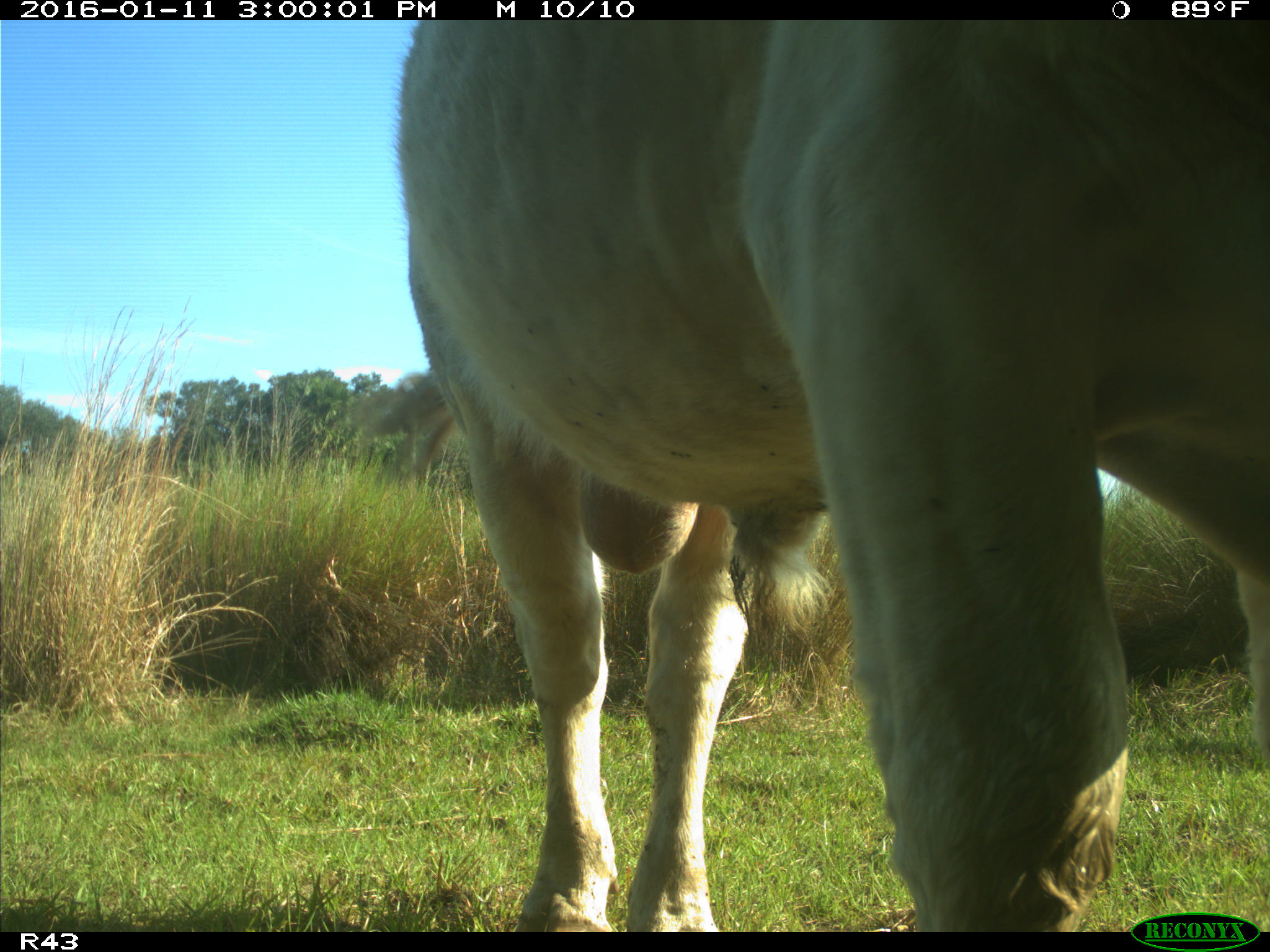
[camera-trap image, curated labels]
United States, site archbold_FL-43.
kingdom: Animalia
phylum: Chordata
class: Mammalia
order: Artiodactyla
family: Bovidae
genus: Bos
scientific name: Bos taurus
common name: domestic cow